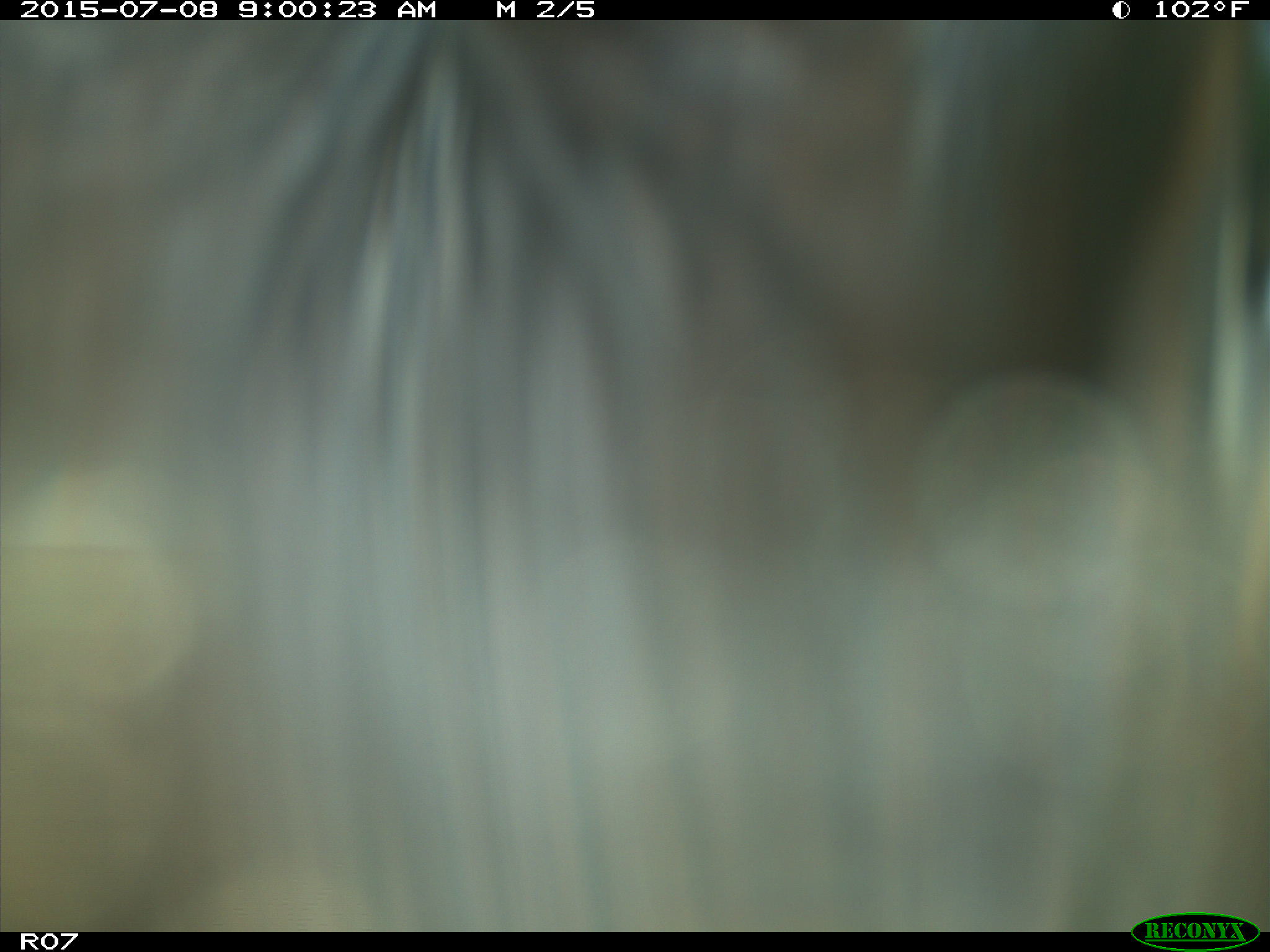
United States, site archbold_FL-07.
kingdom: Animalia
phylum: Chordata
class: Mammalia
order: Artiodactyla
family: Bovidae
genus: Bos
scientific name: Bos taurus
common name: domestic cow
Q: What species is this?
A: Bos taurus (domestic cow).